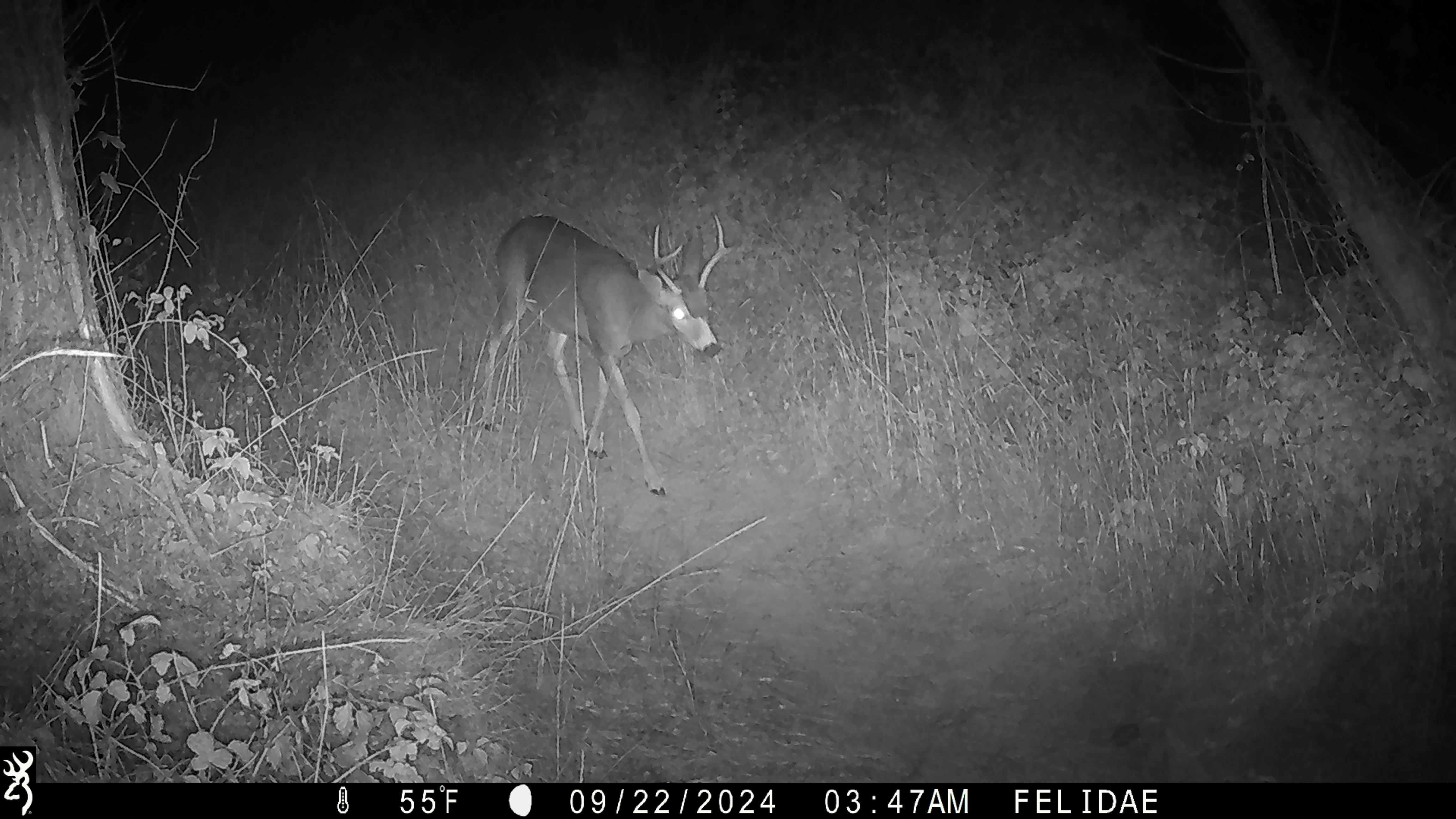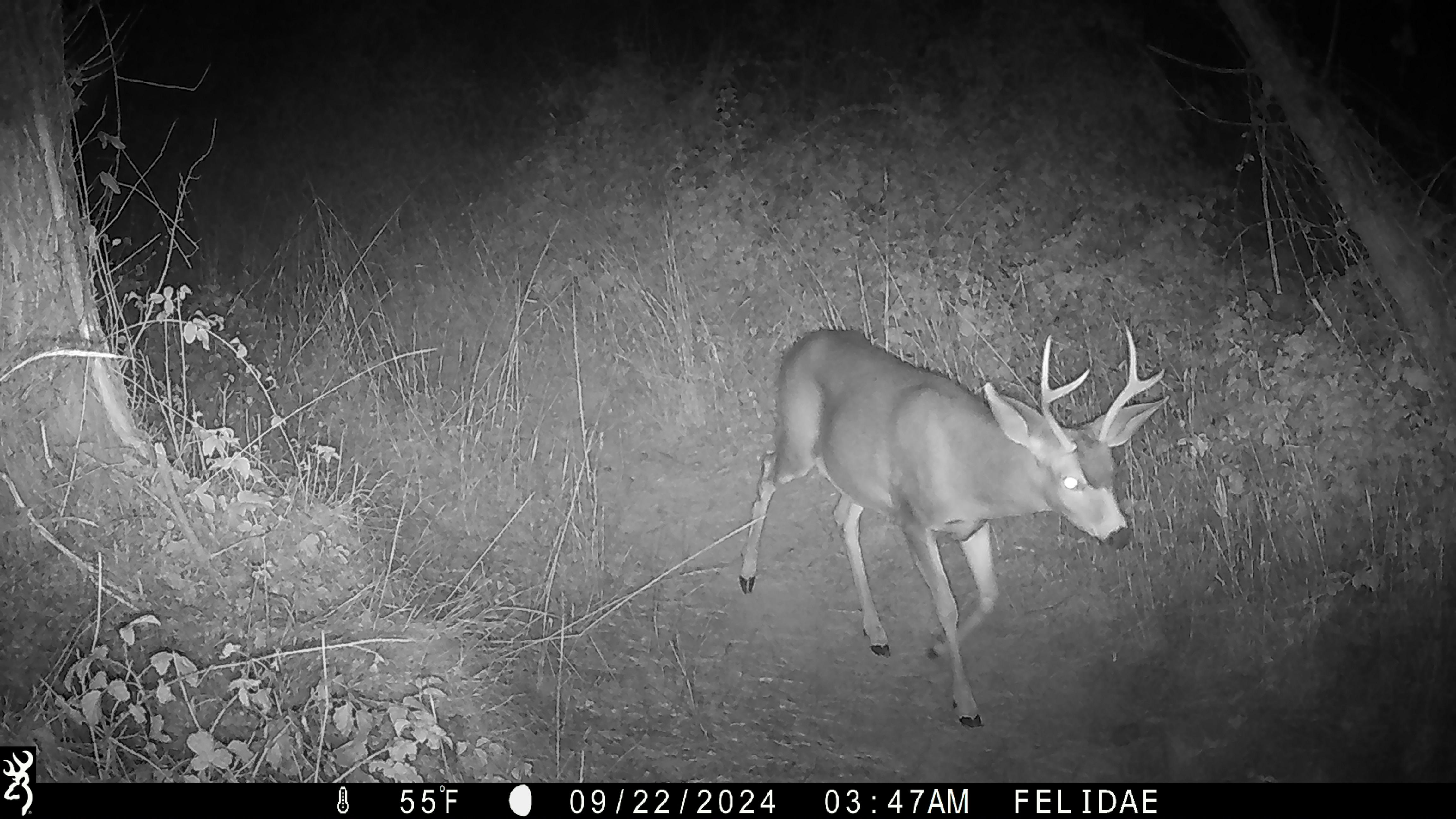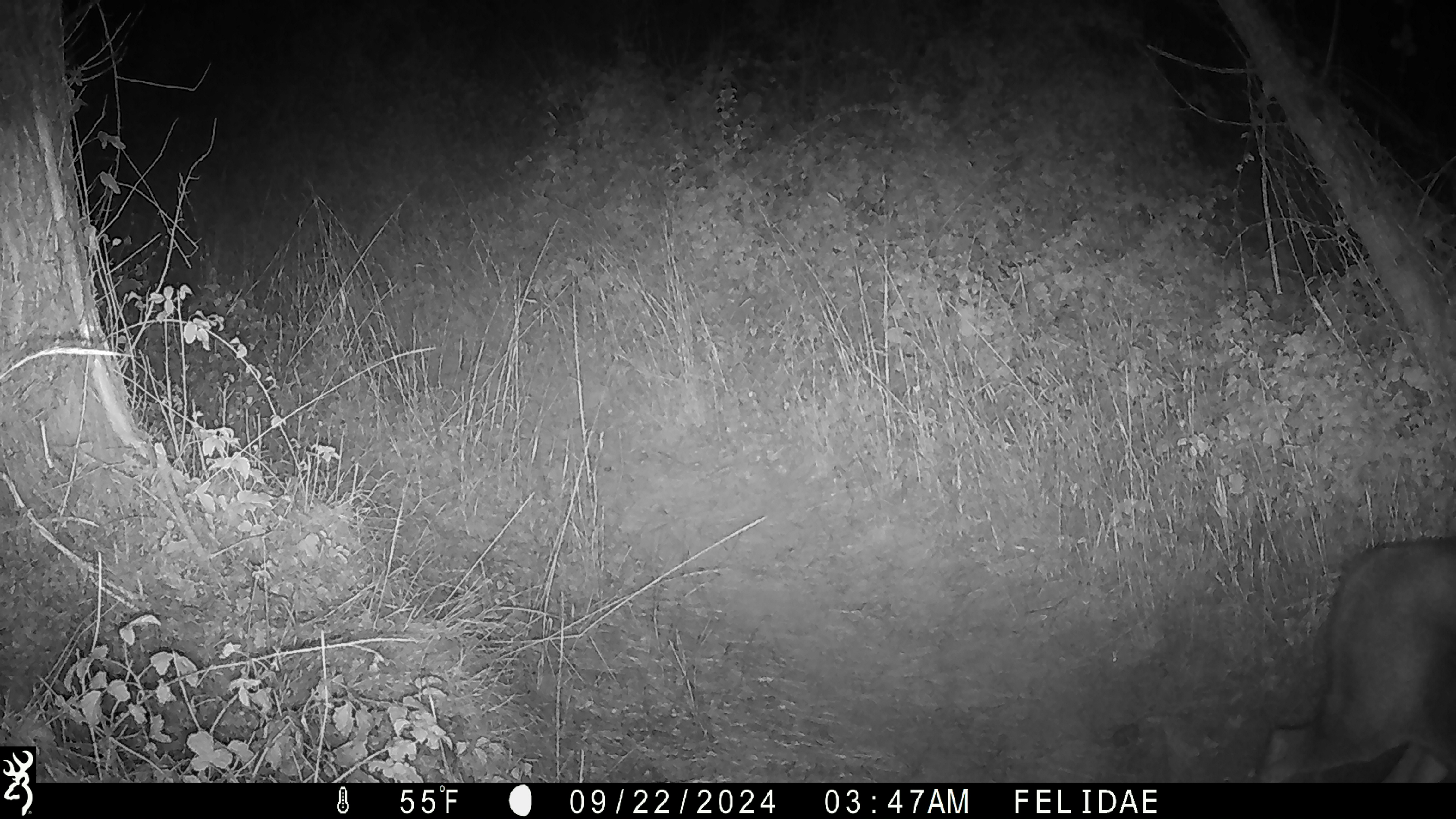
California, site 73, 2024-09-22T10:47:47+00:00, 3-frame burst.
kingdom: Animalia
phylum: Chordata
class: Mammalia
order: Artiodactyla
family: Cervidae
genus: Odocoileus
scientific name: Odocoileus hemionus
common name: mule deer